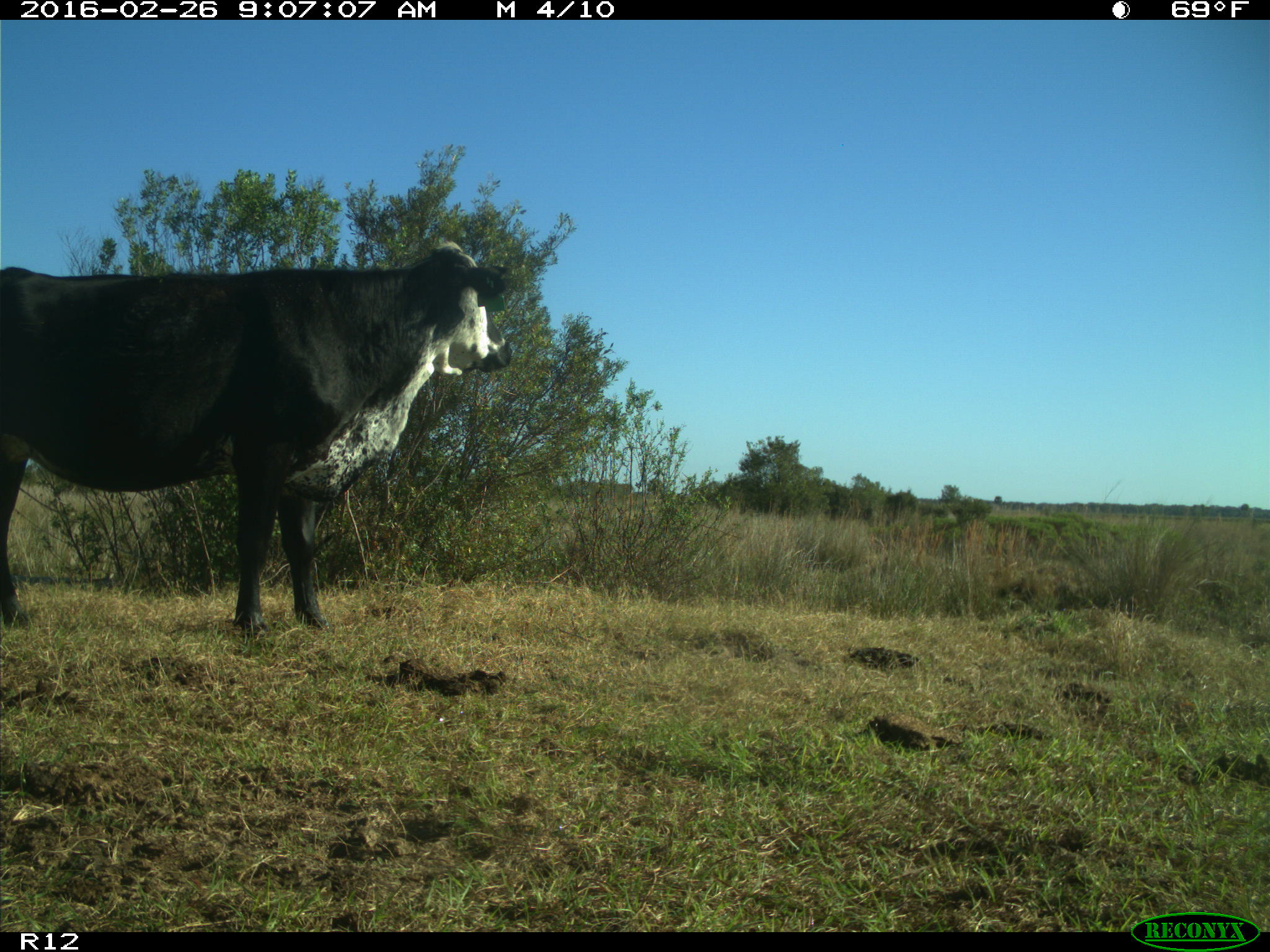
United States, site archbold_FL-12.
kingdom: Animalia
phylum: Chordata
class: Mammalia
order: Artiodactyla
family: Bovidae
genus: Bos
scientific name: Bos taurus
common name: domestic cow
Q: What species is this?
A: Bos taurus (domestic cow).